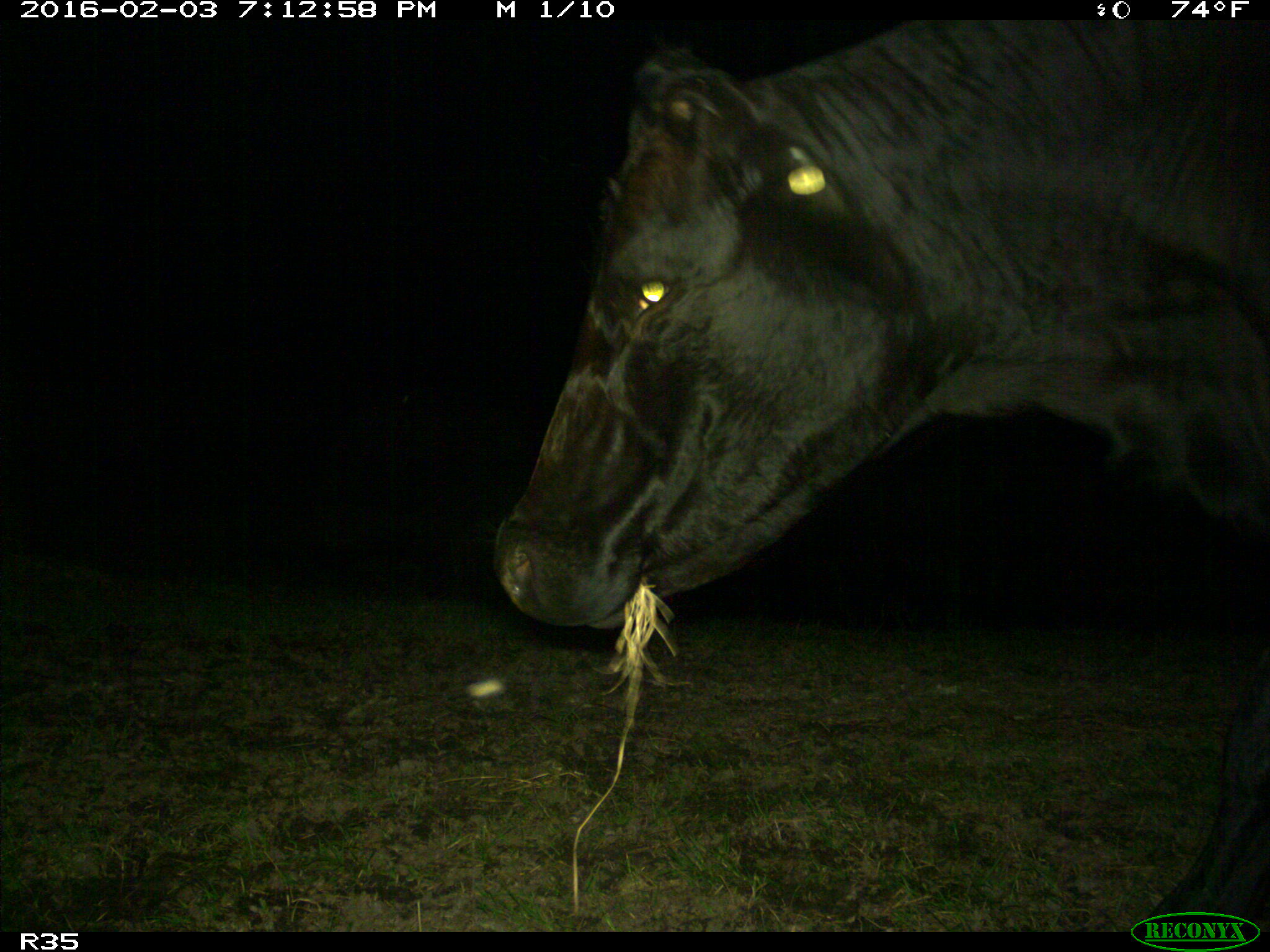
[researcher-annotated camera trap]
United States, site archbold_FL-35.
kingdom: Animalia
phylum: Chordata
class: Mammalia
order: Artiodactyla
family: Bovidae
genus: Bos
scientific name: Bos taurus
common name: domestic cow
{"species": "Bos taurus (domestic cow)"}